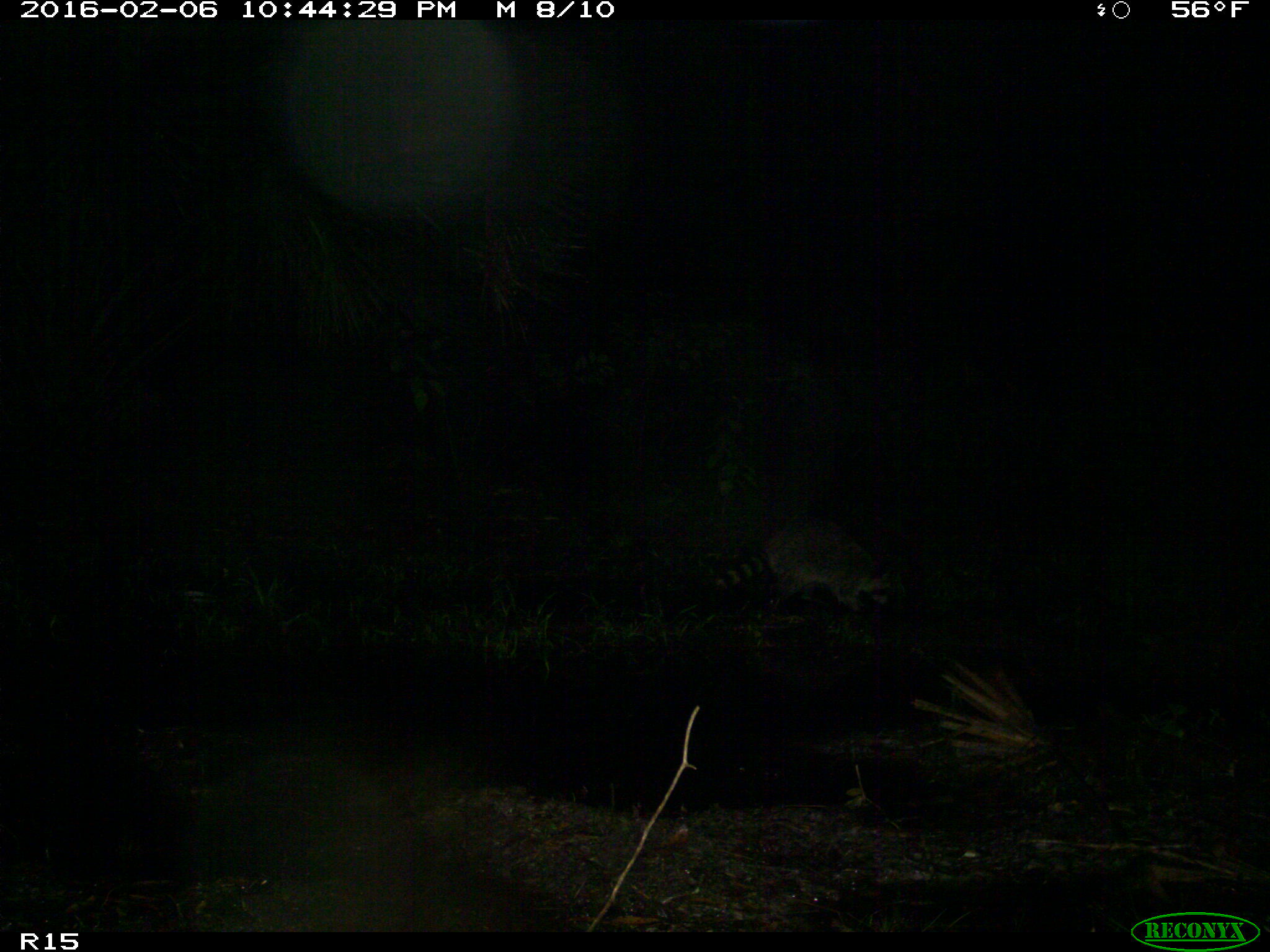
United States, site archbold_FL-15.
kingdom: Animalia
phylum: Chordata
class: Mammalia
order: Carnivora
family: Procyonidae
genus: Procyon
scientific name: Procyon lotor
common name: common raccoon